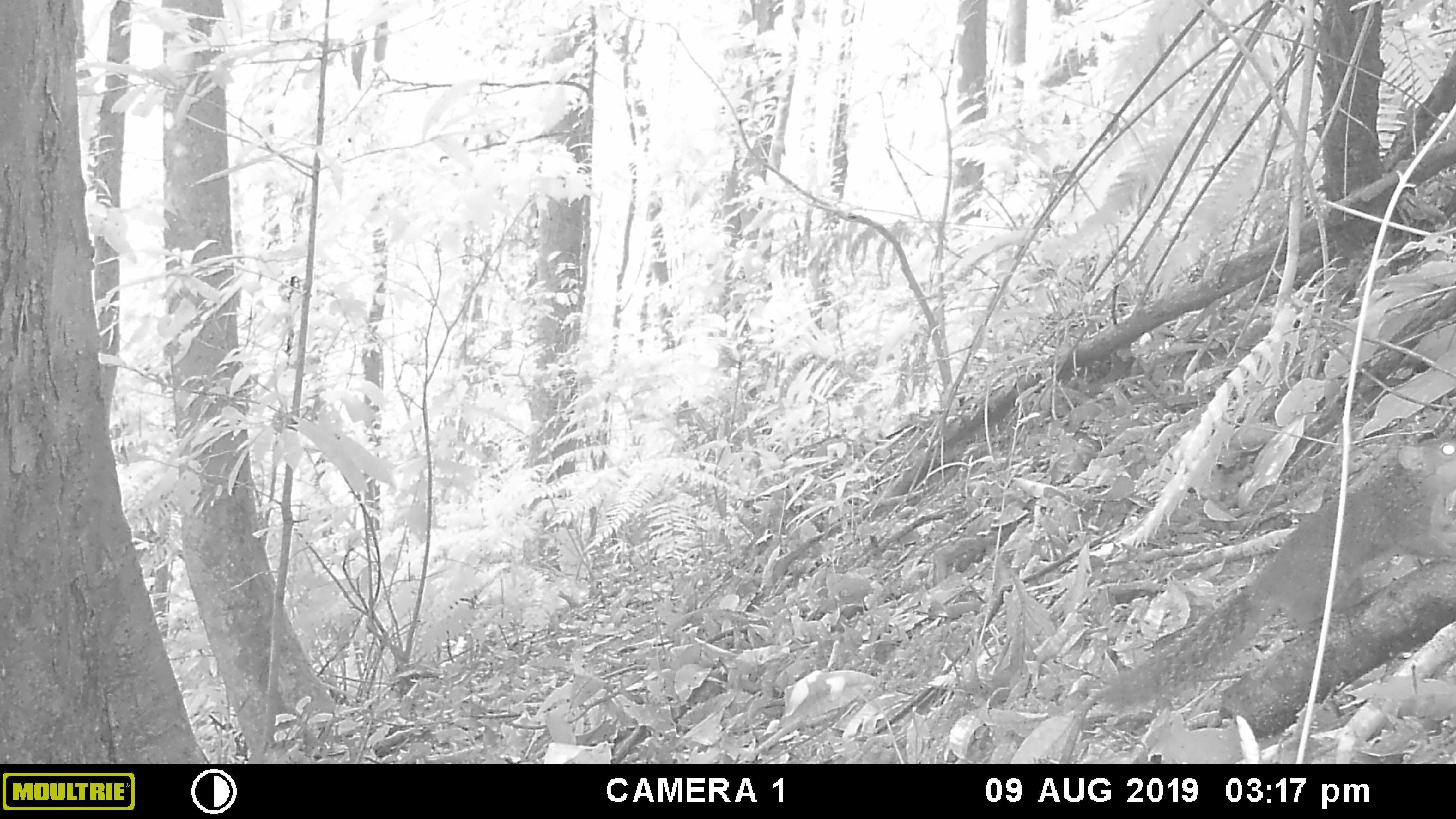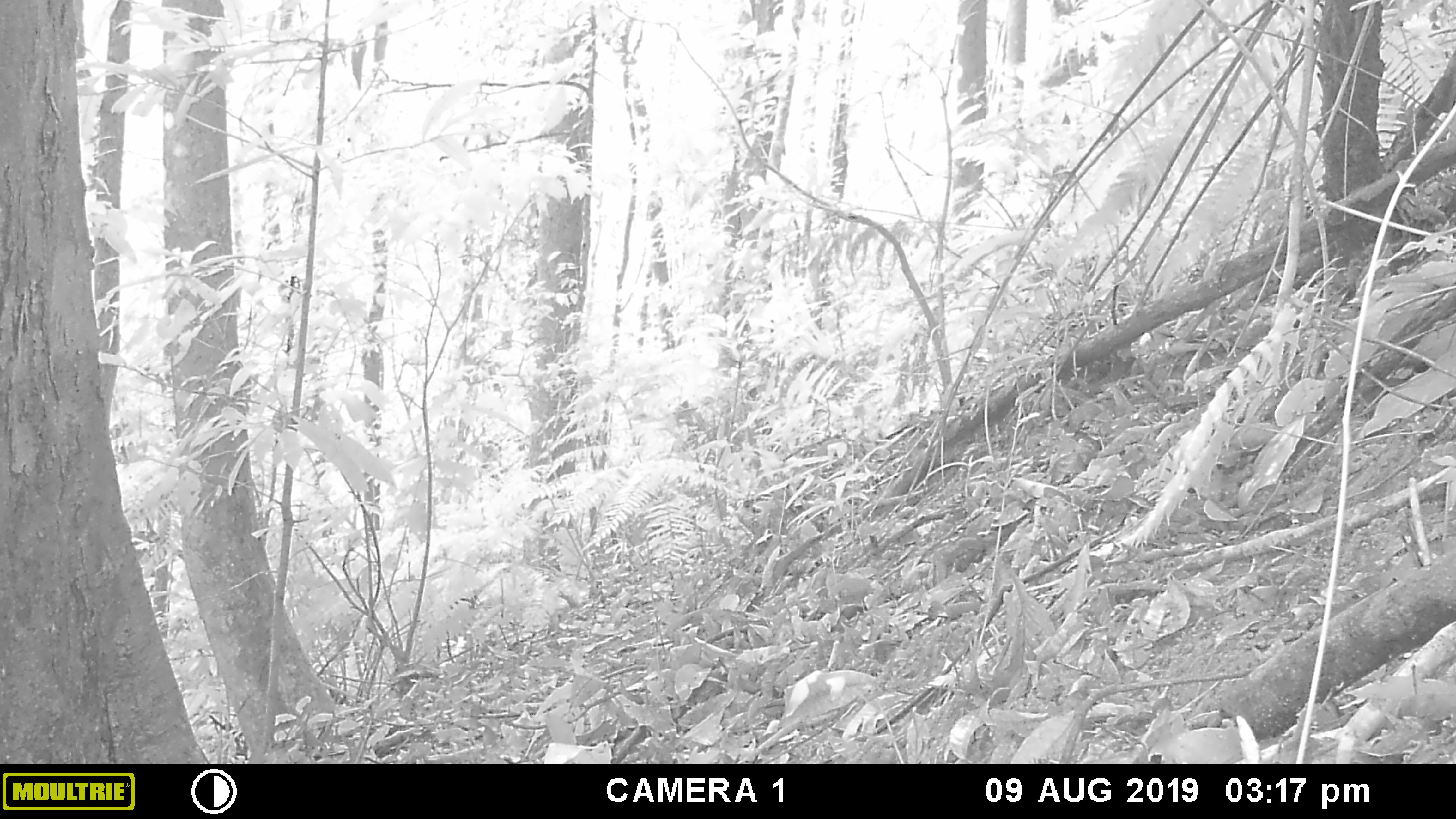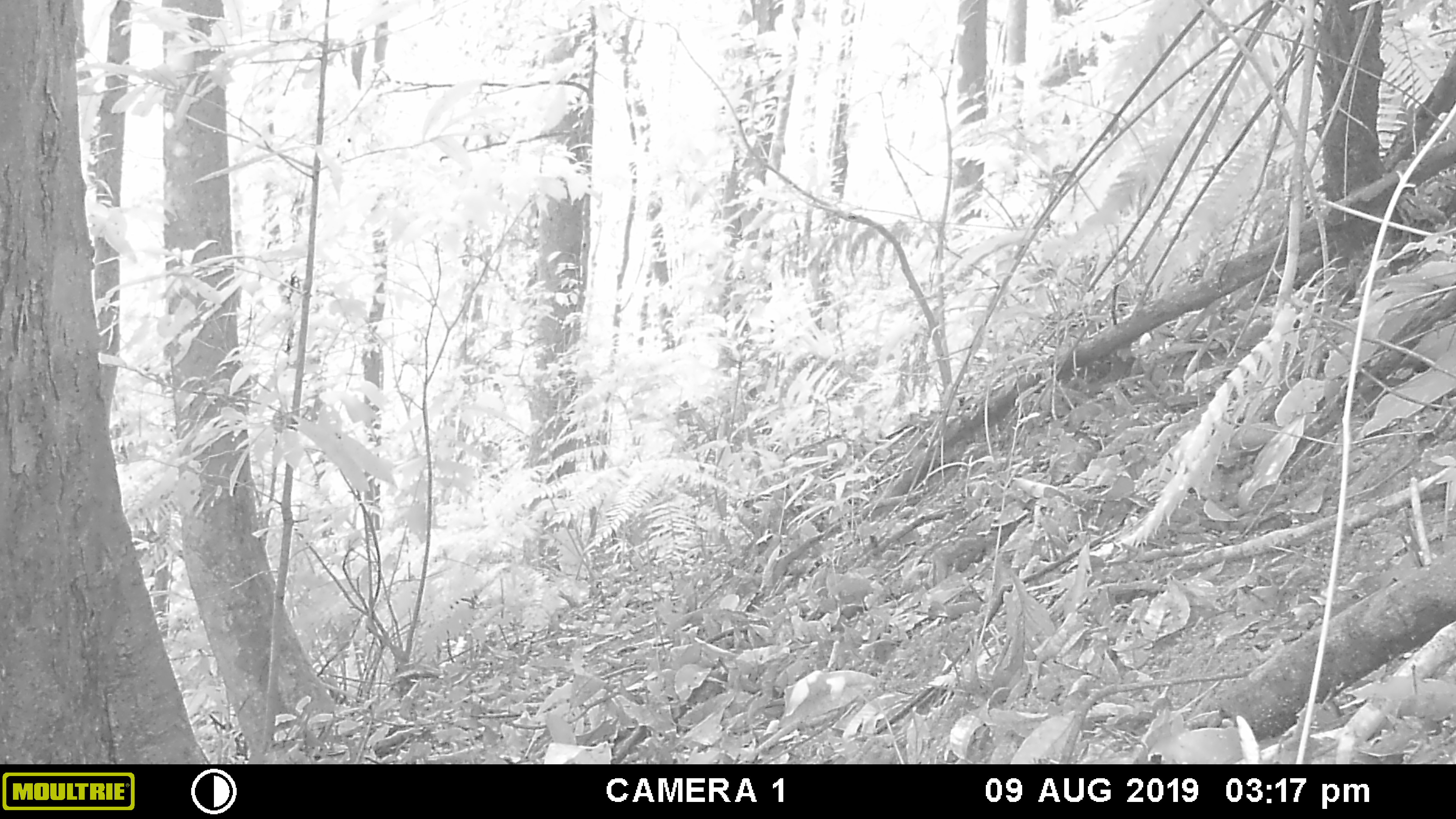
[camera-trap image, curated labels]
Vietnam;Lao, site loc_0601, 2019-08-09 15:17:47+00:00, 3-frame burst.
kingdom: Animalia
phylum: Chordata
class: Mammalia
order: Rodentia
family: Sciuridae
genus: Dremomys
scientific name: Dremomys rufigenis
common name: red-cheeked squirrel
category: red cheeked squirrel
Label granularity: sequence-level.